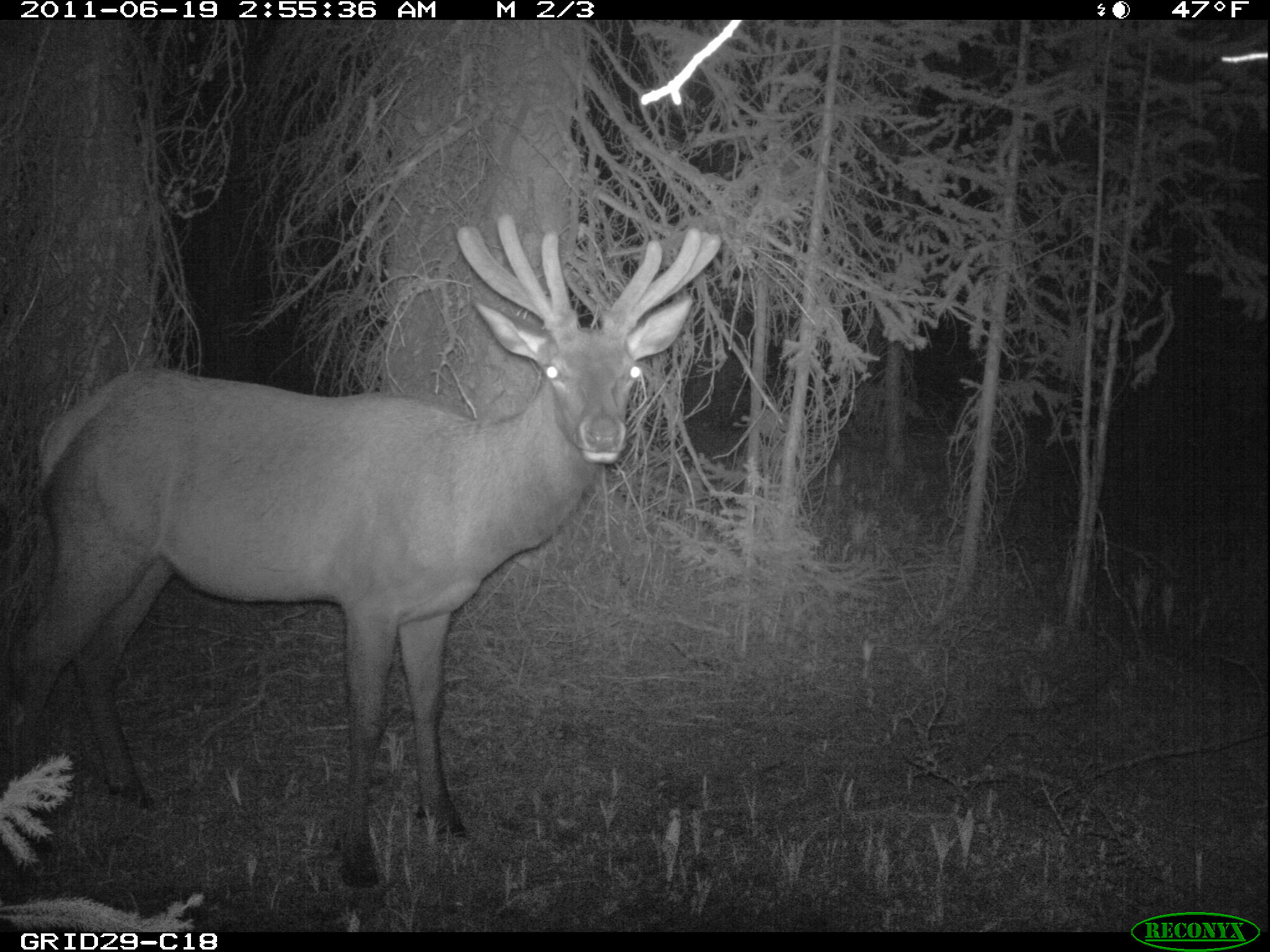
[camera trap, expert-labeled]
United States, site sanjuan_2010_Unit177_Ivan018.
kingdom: Animalia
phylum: Chordata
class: Mammalia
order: Artiodactyla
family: Cervidae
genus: Cervus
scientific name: Cervus elaphus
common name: red deer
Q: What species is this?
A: Cervus elaphus (red deer).